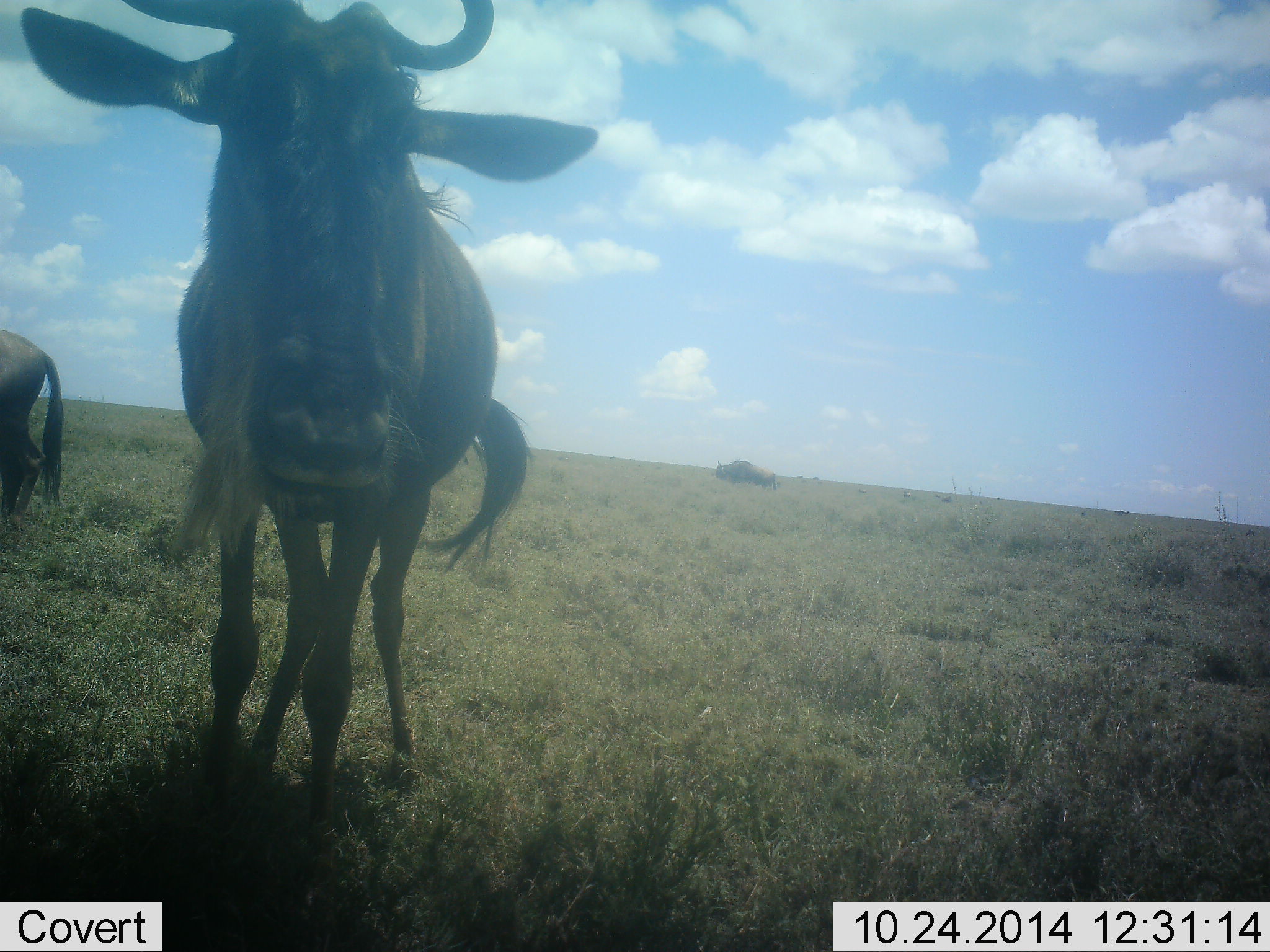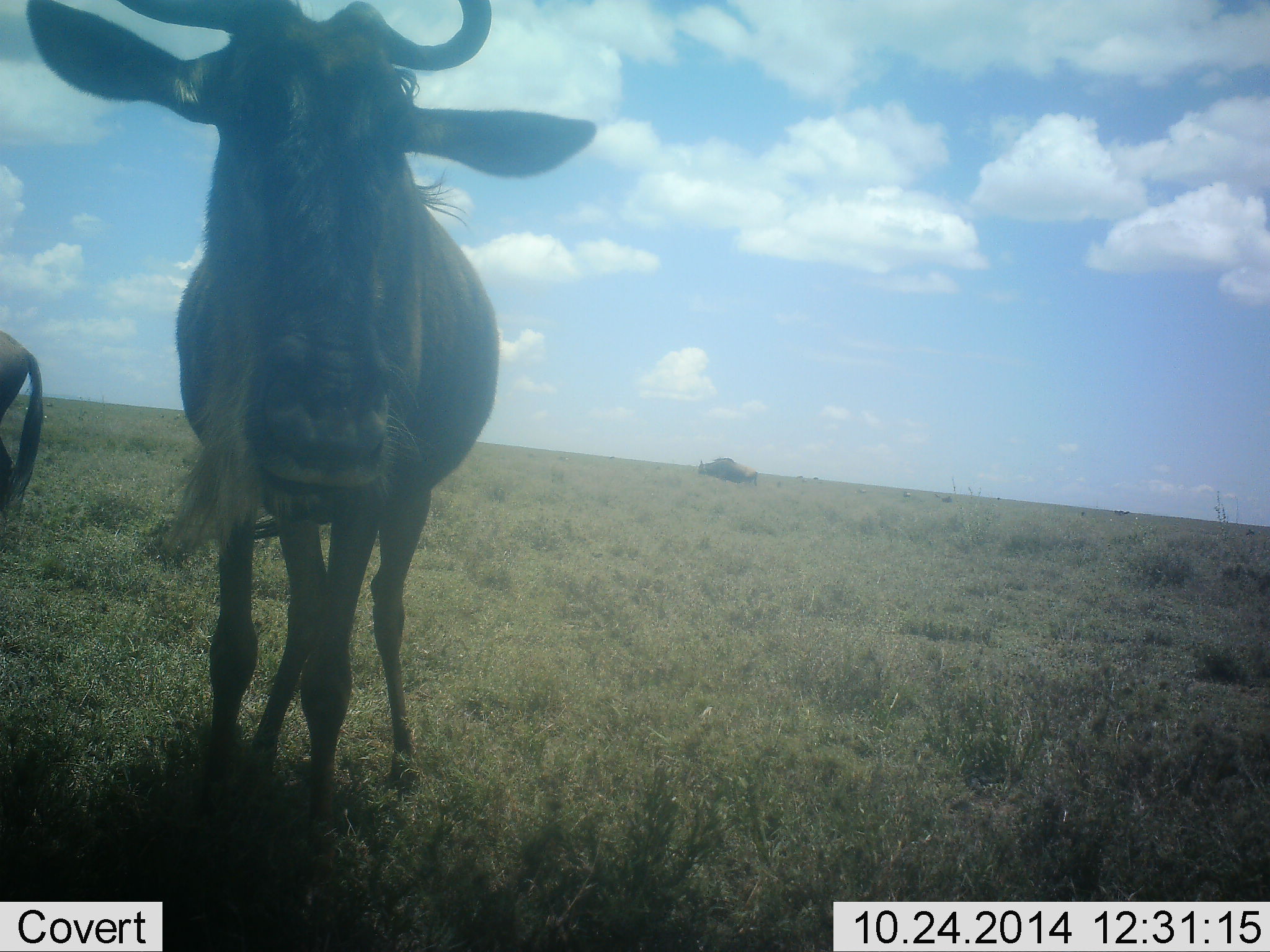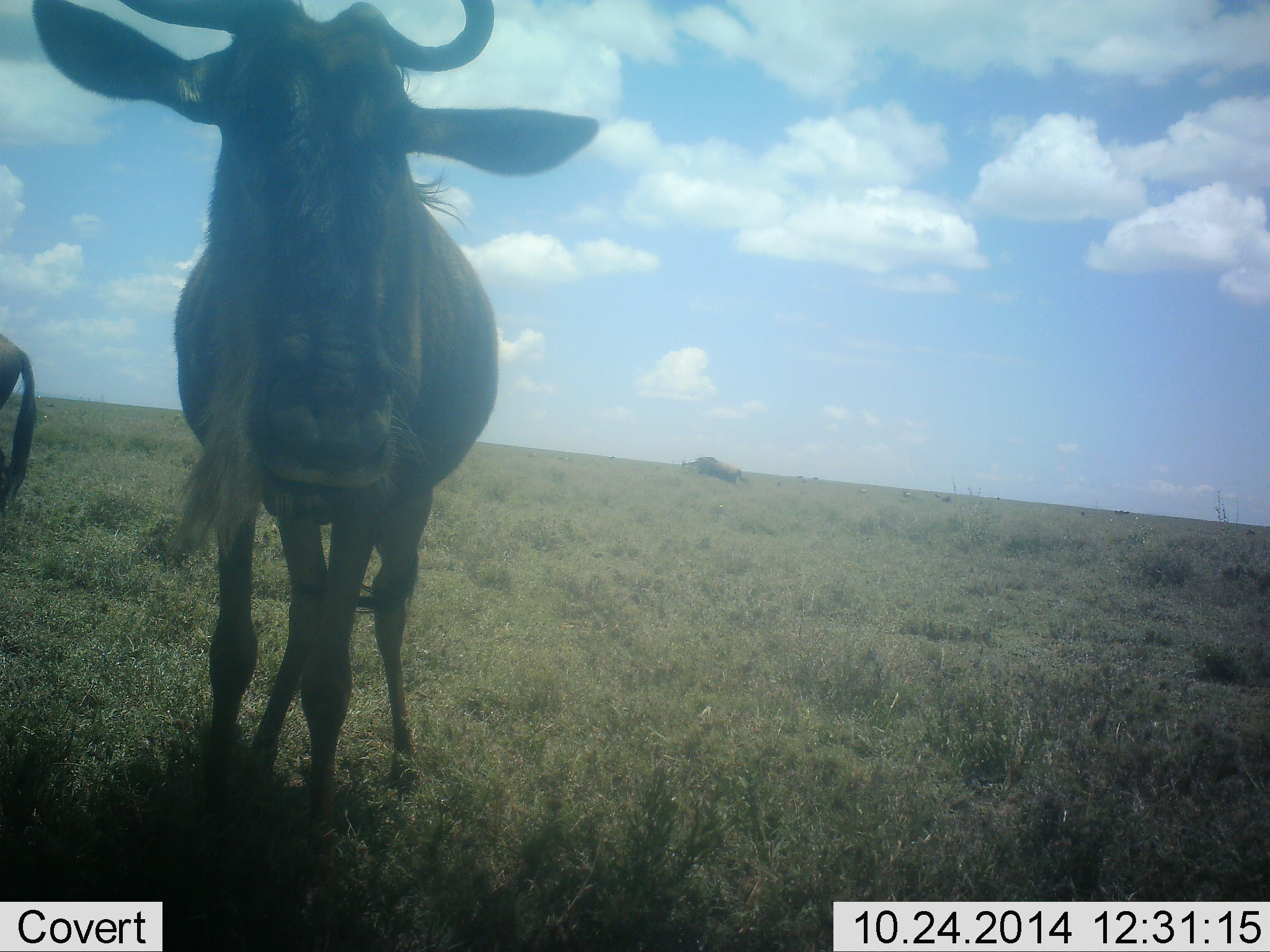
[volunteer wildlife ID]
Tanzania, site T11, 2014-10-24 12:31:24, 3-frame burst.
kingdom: Animalia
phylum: Chordata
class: Mammalia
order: Artiodactyla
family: Bovidae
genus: Connochaetes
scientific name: Connochaetes taurinus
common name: blue wildebeest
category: wildebeest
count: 3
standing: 100%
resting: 8%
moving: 33%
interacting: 0%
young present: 0%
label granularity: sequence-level